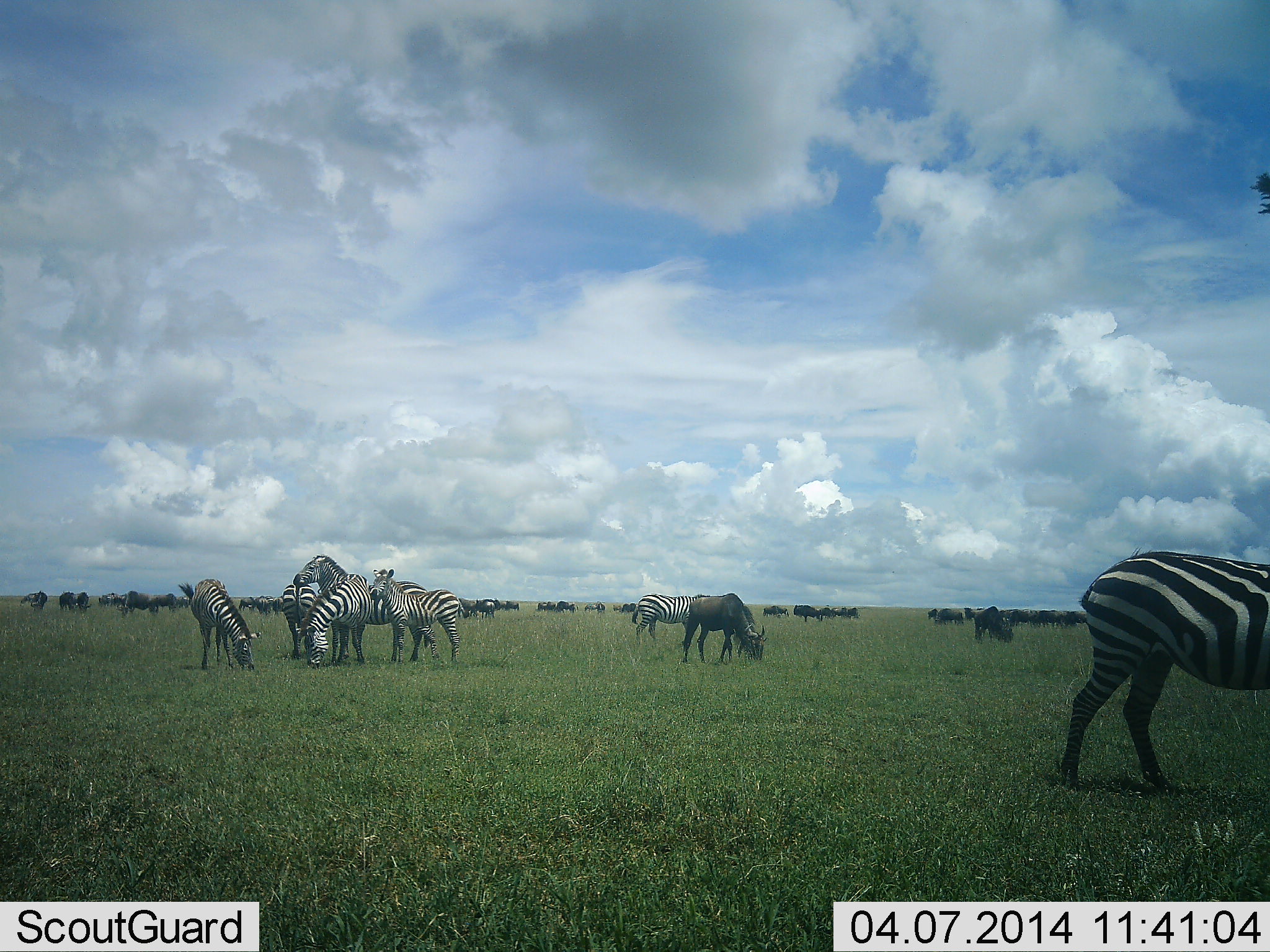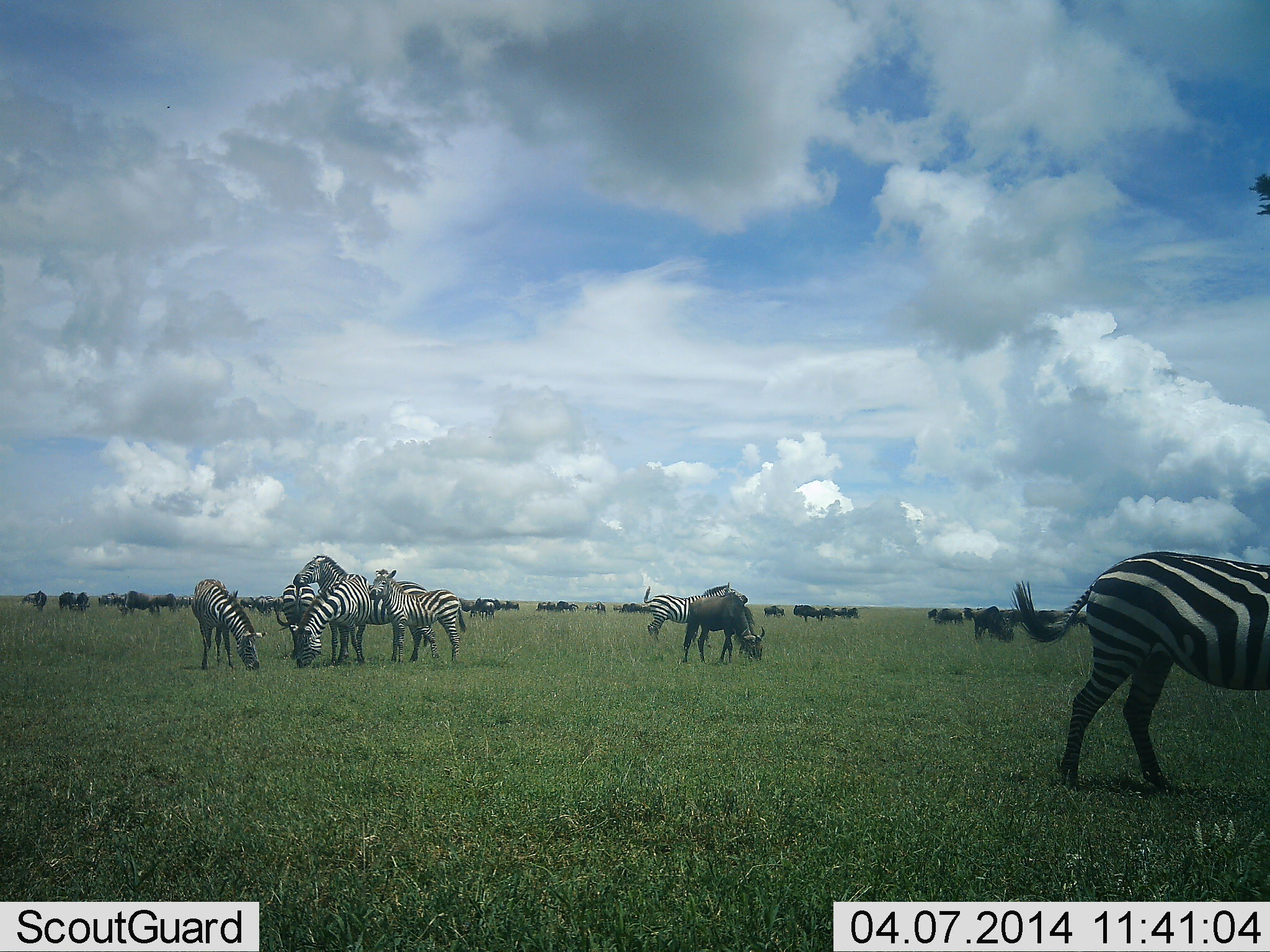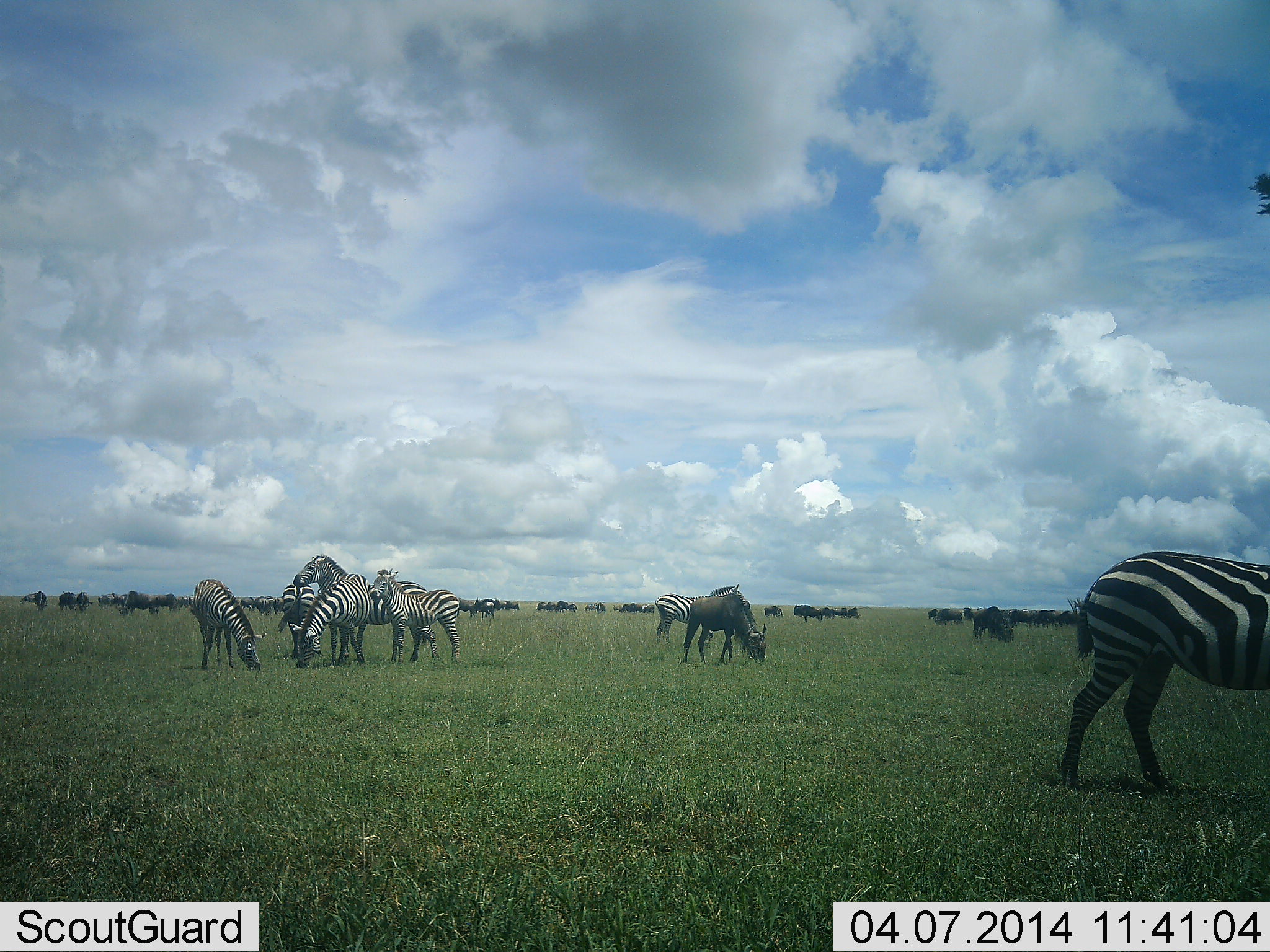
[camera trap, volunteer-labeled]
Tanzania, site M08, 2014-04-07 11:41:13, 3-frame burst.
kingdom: Animalia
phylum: Chordata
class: Mammalia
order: Artiodactyla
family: Bovidae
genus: Connochaetes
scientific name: Connochaetes taurinus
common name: blue wildebeest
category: wildebeest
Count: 11-50.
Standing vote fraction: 30%.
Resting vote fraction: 0%.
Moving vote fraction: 10%.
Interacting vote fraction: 0%.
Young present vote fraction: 0%.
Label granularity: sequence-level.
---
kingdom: Animalia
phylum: Chordata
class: Mammalia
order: Perissodactyla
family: Equidae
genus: Equus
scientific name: Equus quagga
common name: plains zebra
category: zebra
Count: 7.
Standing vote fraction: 85%.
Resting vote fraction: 8%.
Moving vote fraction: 23%.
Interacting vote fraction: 8%.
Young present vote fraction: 15%.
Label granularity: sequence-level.